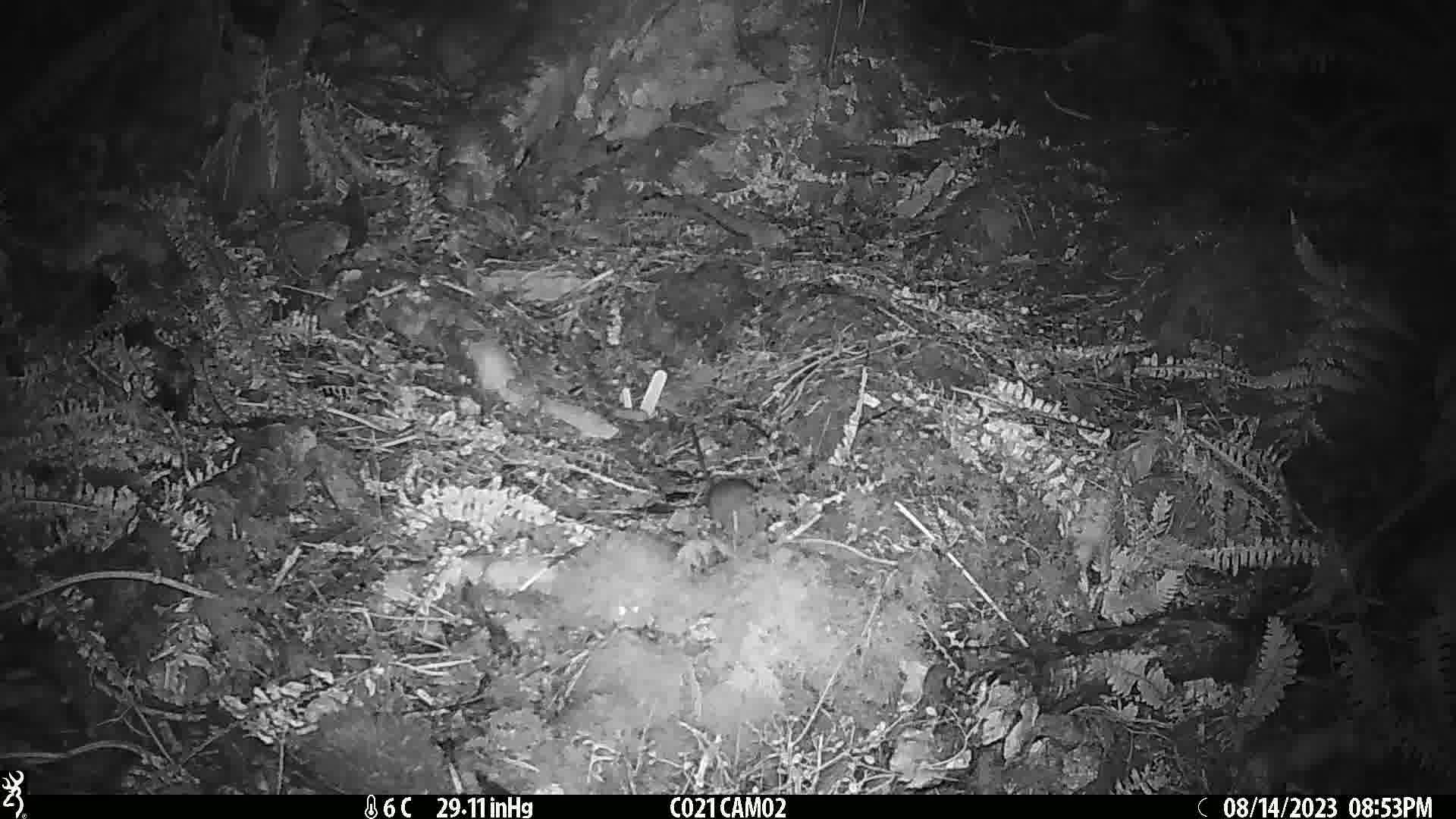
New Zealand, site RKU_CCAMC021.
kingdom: Animalia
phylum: Chordata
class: Mammalia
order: Rodentia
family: Muridae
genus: Rattus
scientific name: Rattus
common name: rat